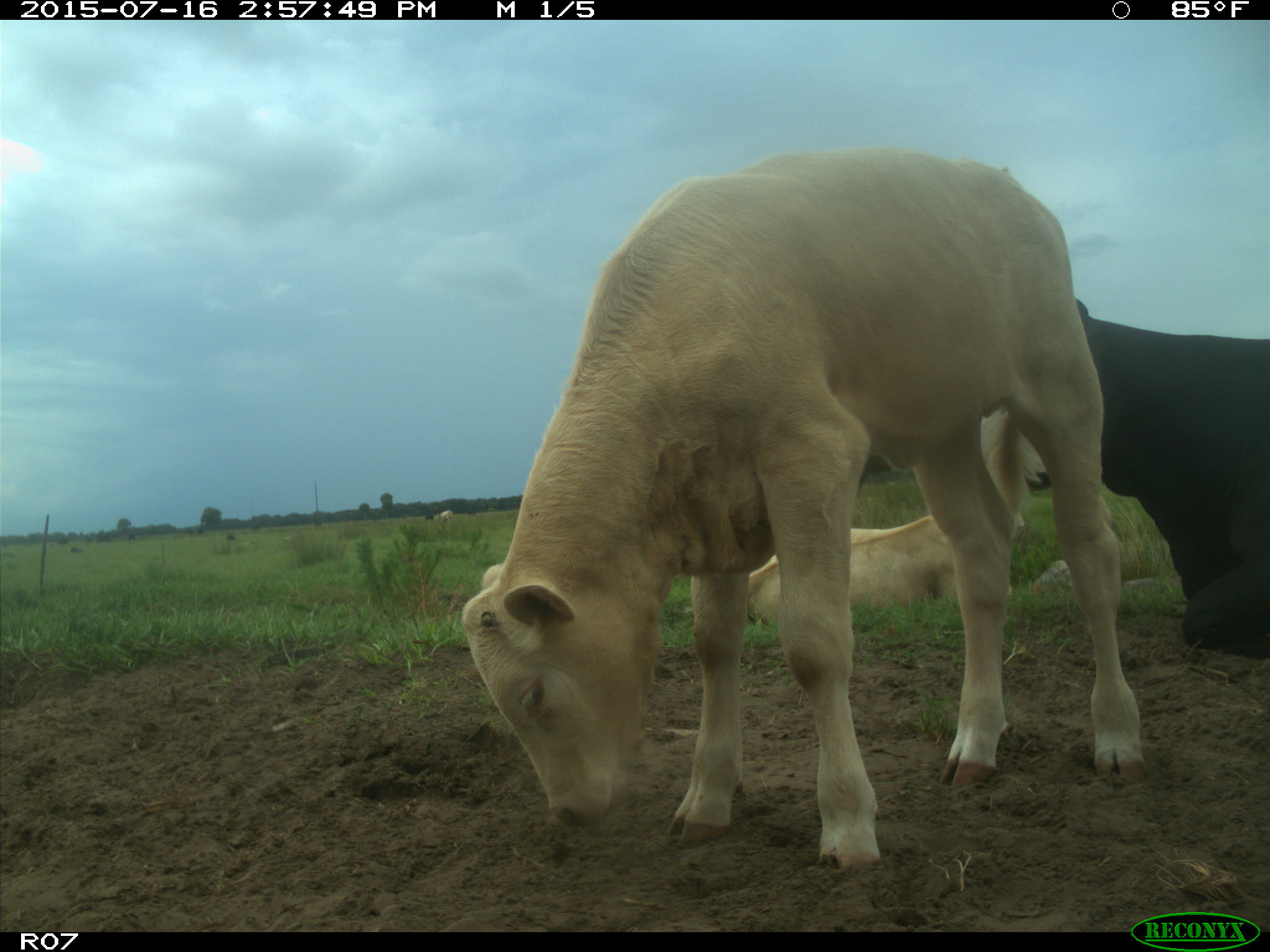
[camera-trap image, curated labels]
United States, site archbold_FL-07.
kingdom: Animalia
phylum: Chordata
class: Mammalia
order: Artiodactyla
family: Bovidae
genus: Bos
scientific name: Bos taurus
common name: domestic cow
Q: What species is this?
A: Bos taurus (domestic cow).